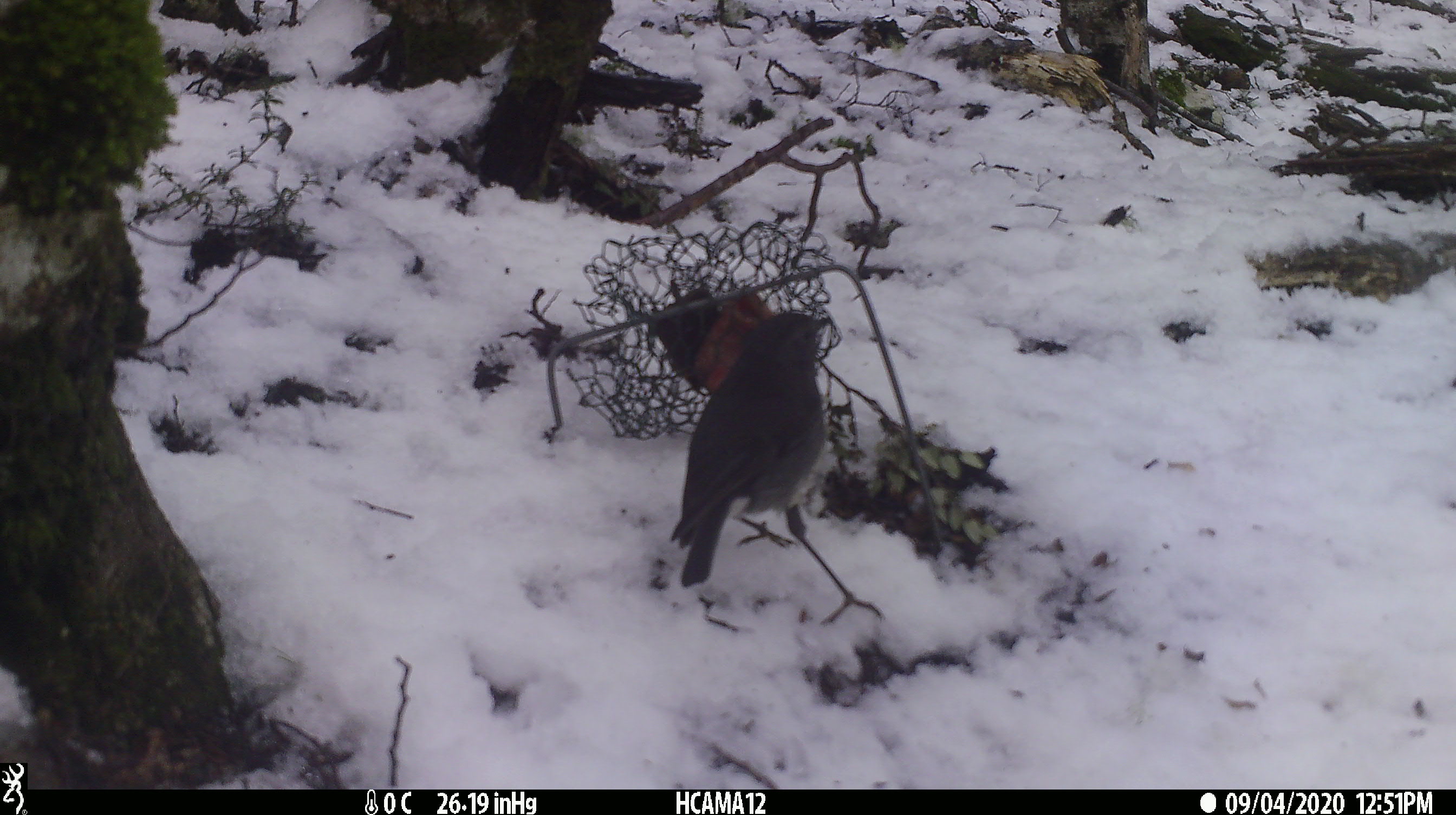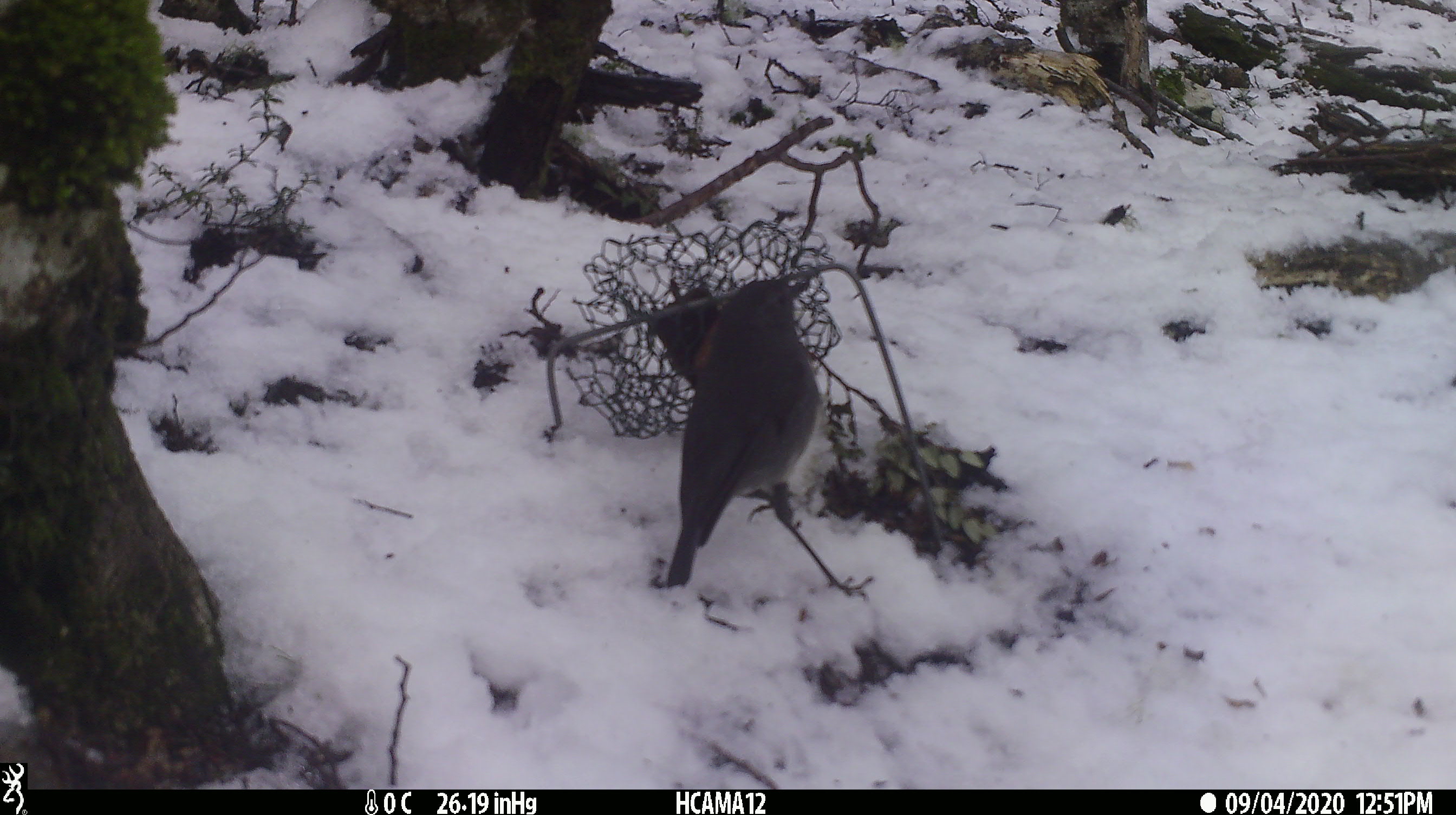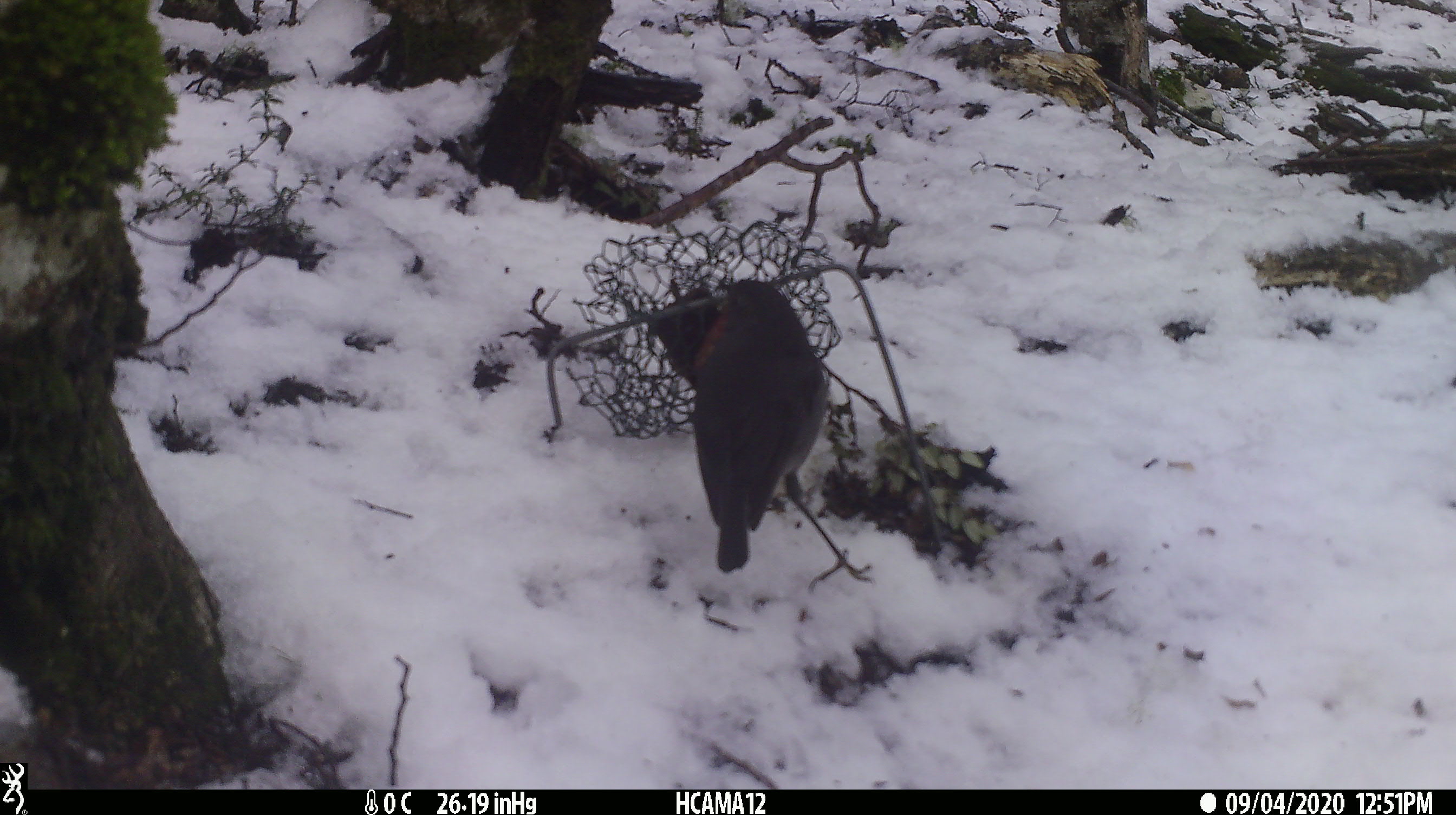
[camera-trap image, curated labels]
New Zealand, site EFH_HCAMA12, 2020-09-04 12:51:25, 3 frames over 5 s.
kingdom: Animalia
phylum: Chordata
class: Aves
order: Passeriformes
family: Petroicidae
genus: Petroica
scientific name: Petroica australis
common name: new zealand robin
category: robin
Robin (new zealand robin) (Petroica australis).